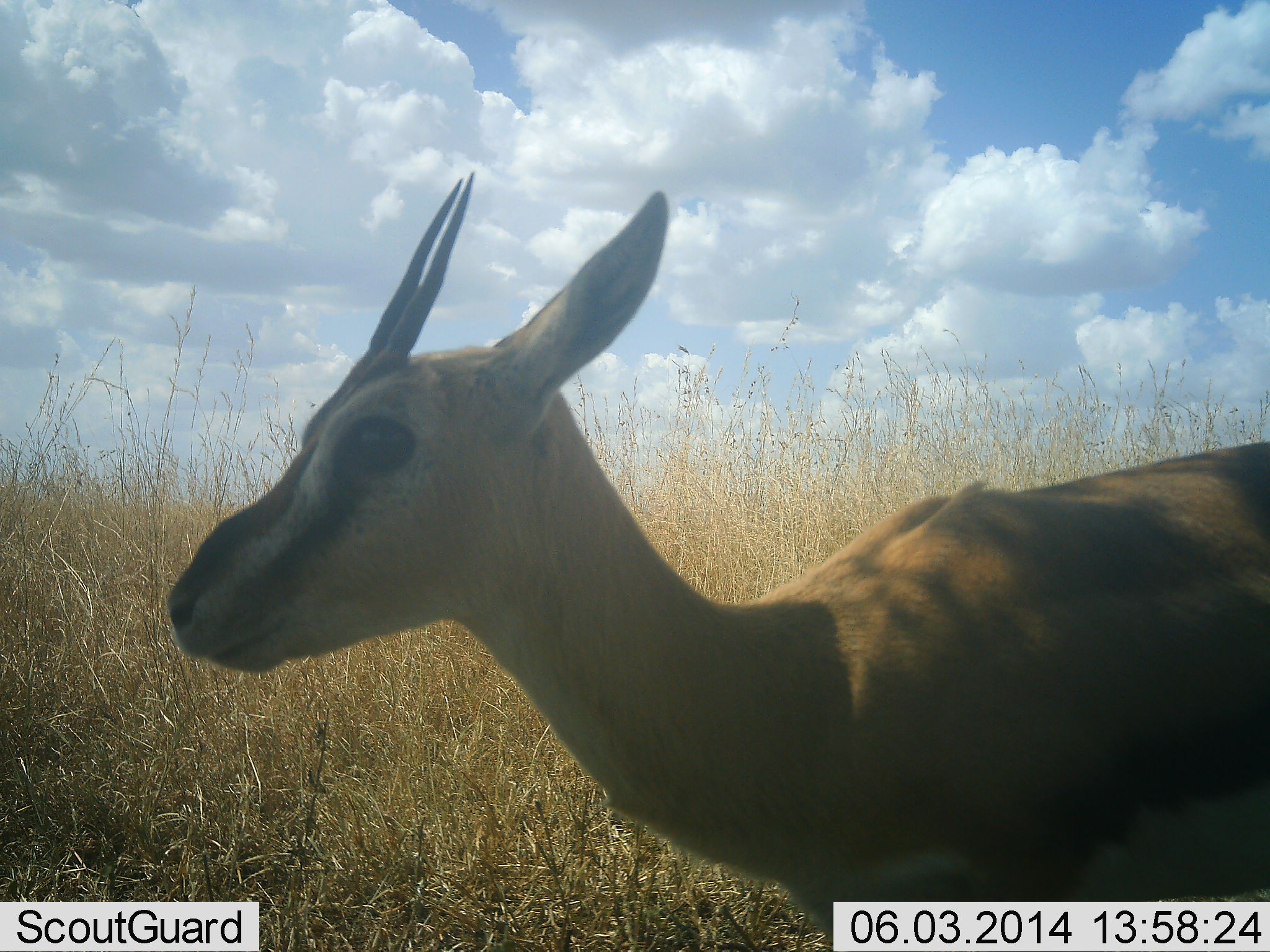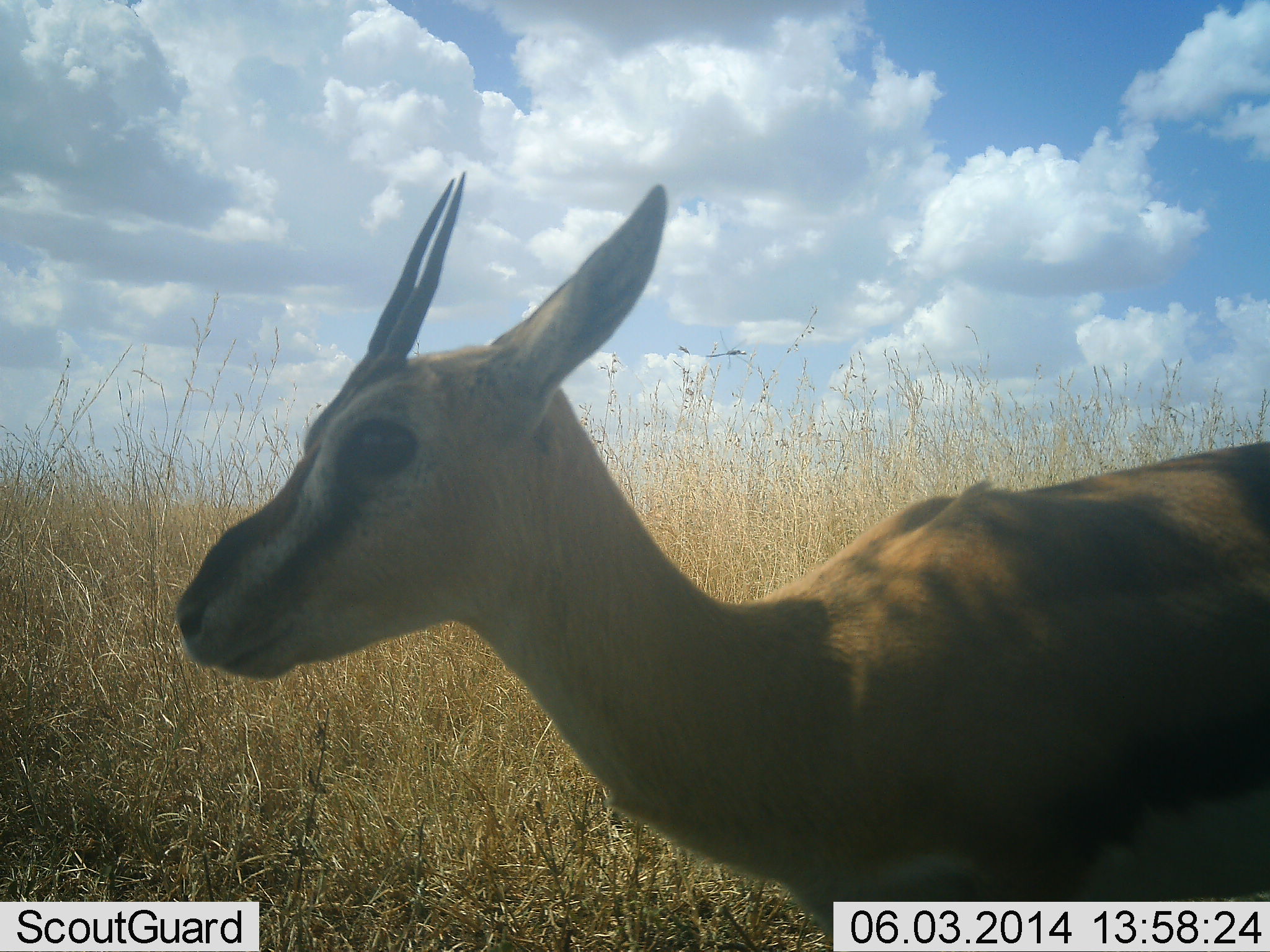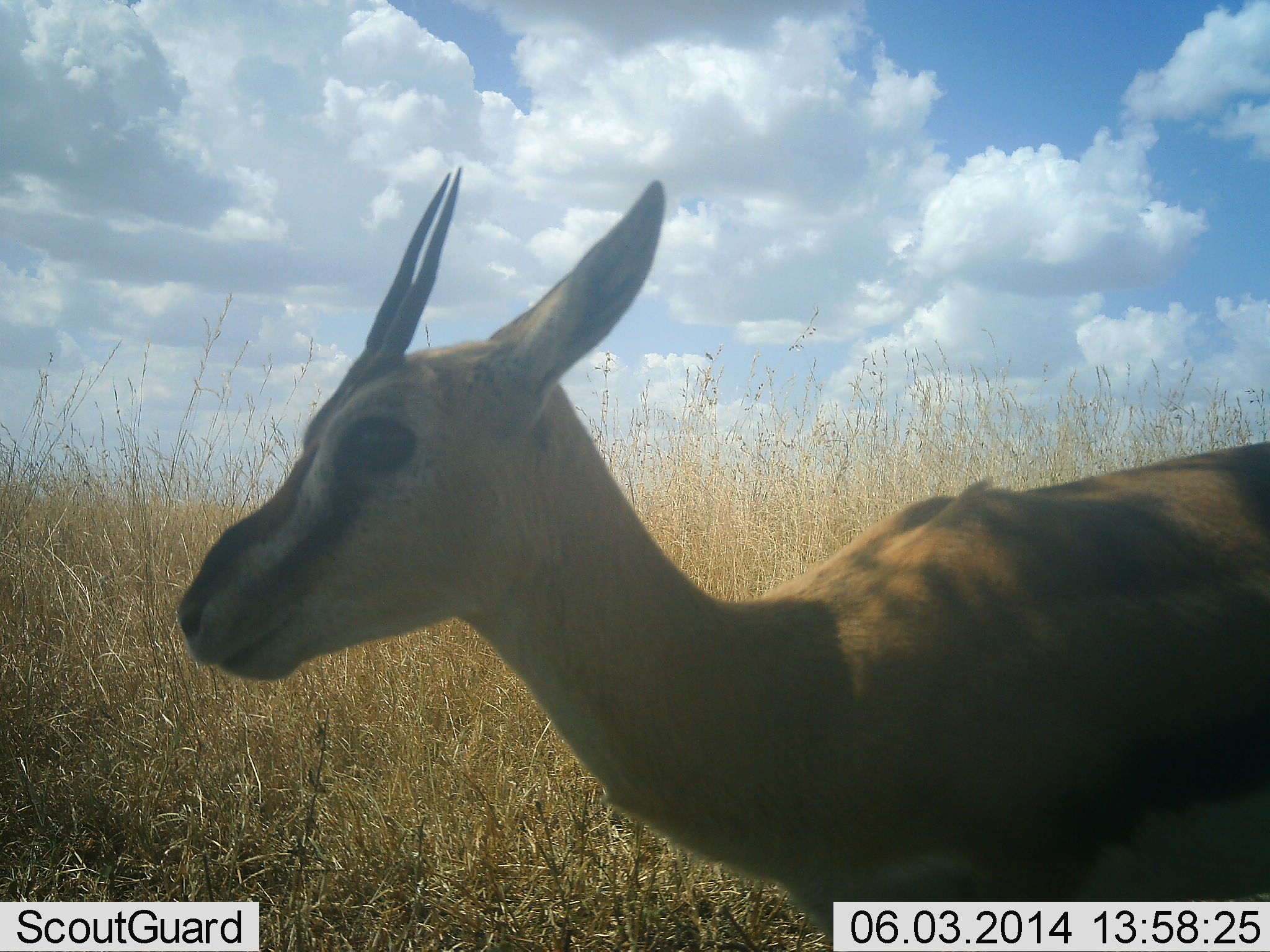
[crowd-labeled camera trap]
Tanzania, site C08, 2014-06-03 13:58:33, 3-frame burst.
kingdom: Animalia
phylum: Chordata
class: Mammalia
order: Artiodactyla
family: Bovidae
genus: Eudorcas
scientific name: Eudorcas thomsonii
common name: thomson's gazelle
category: gazellethomsons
Gazellethomsons (thomson's gazelle) (Eudorcas thomsonii), count 1. Behavior (volunteer vote fractions): standing 100%, resting 0%, moving 0%, interacting 0%. Young present (vote fraction): 0%. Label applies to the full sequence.